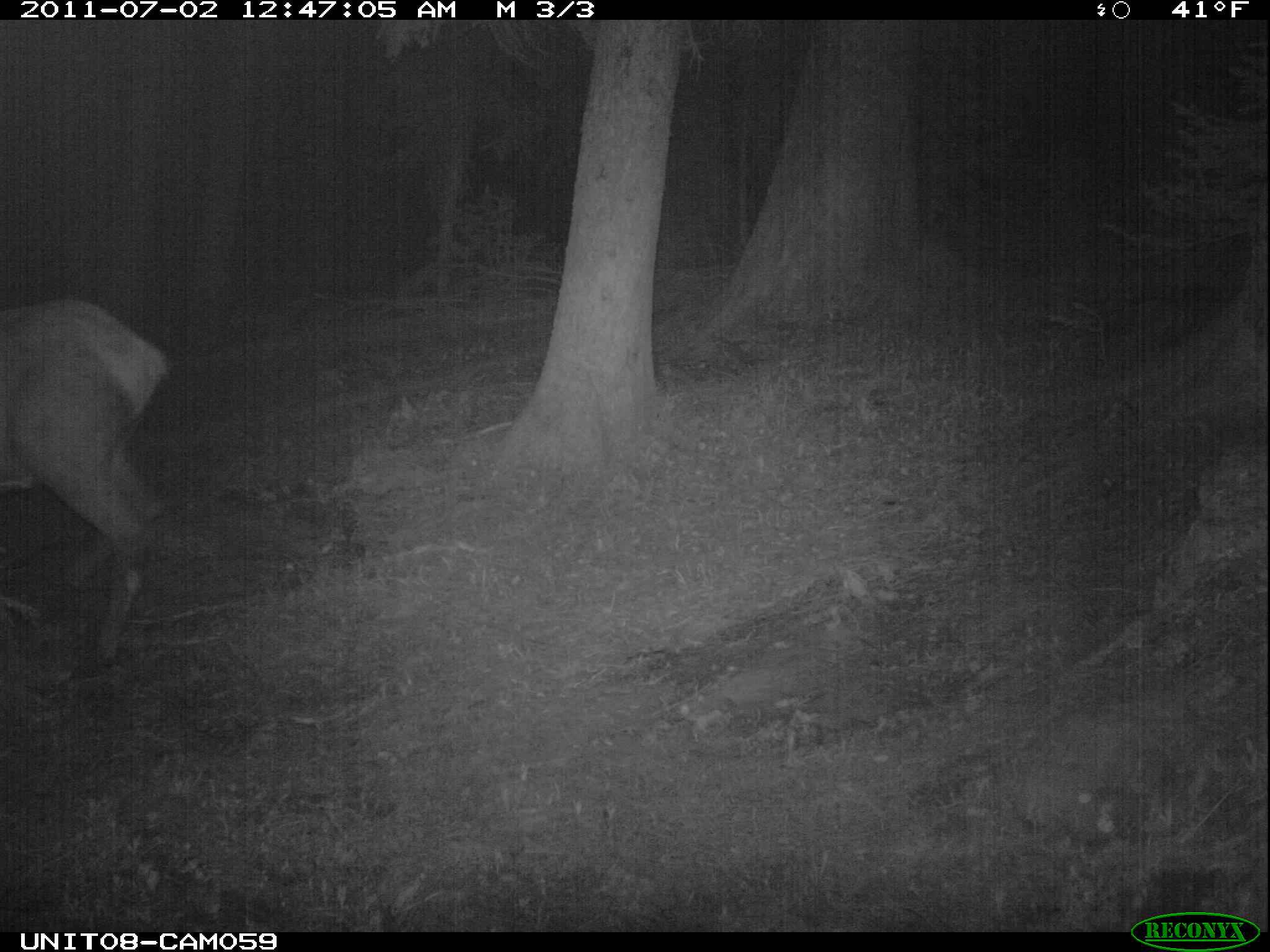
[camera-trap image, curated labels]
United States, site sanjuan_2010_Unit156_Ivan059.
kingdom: Animalia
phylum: Chordata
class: Mammalia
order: Artiodactyla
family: Cervidae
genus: Cervus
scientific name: Cervus elaphus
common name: red deer